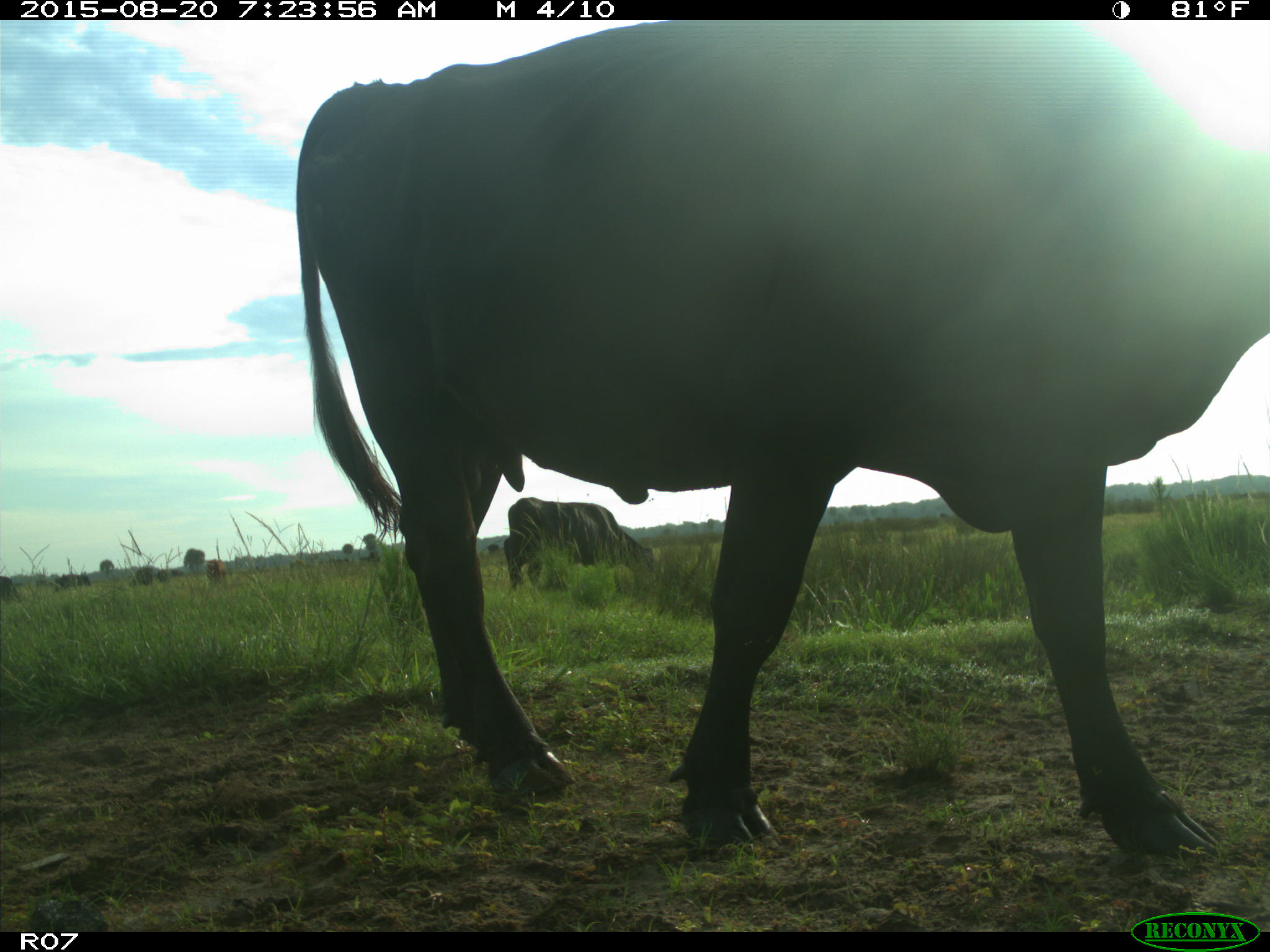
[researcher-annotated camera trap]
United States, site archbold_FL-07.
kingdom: Animalia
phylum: Chordata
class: Mammalia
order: Artiodactyla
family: Bovidae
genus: Bos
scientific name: Bos taurus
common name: domestic cow